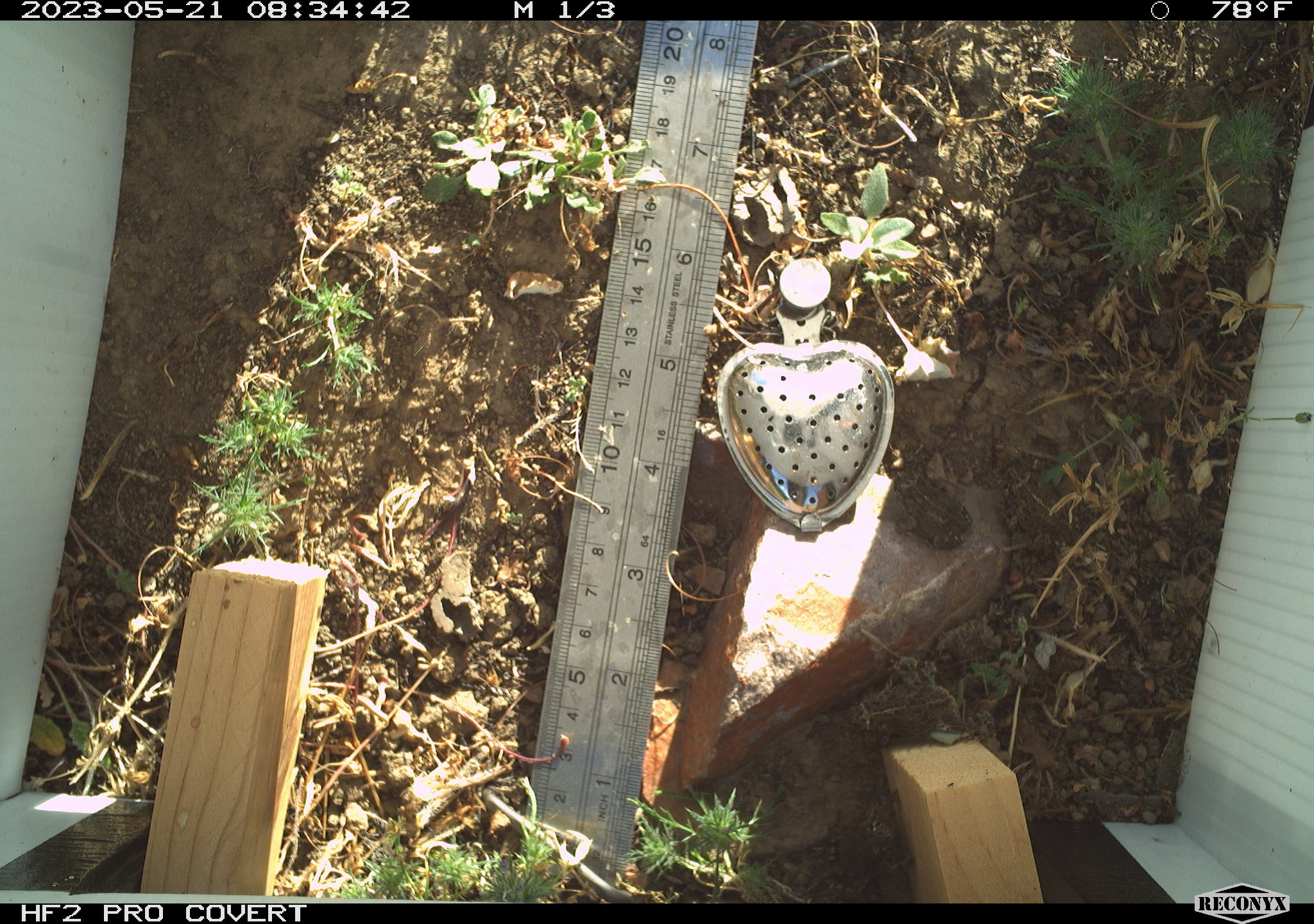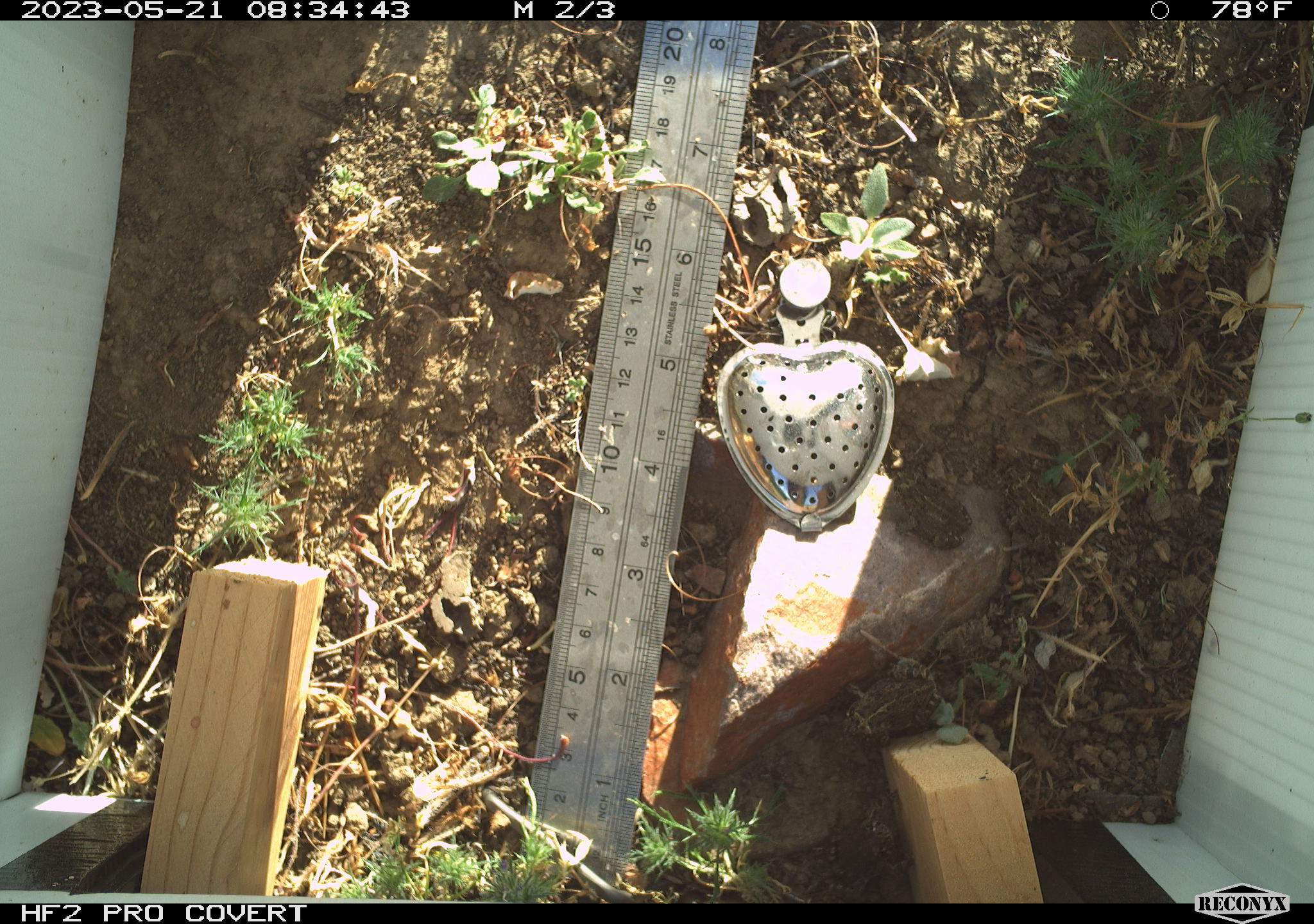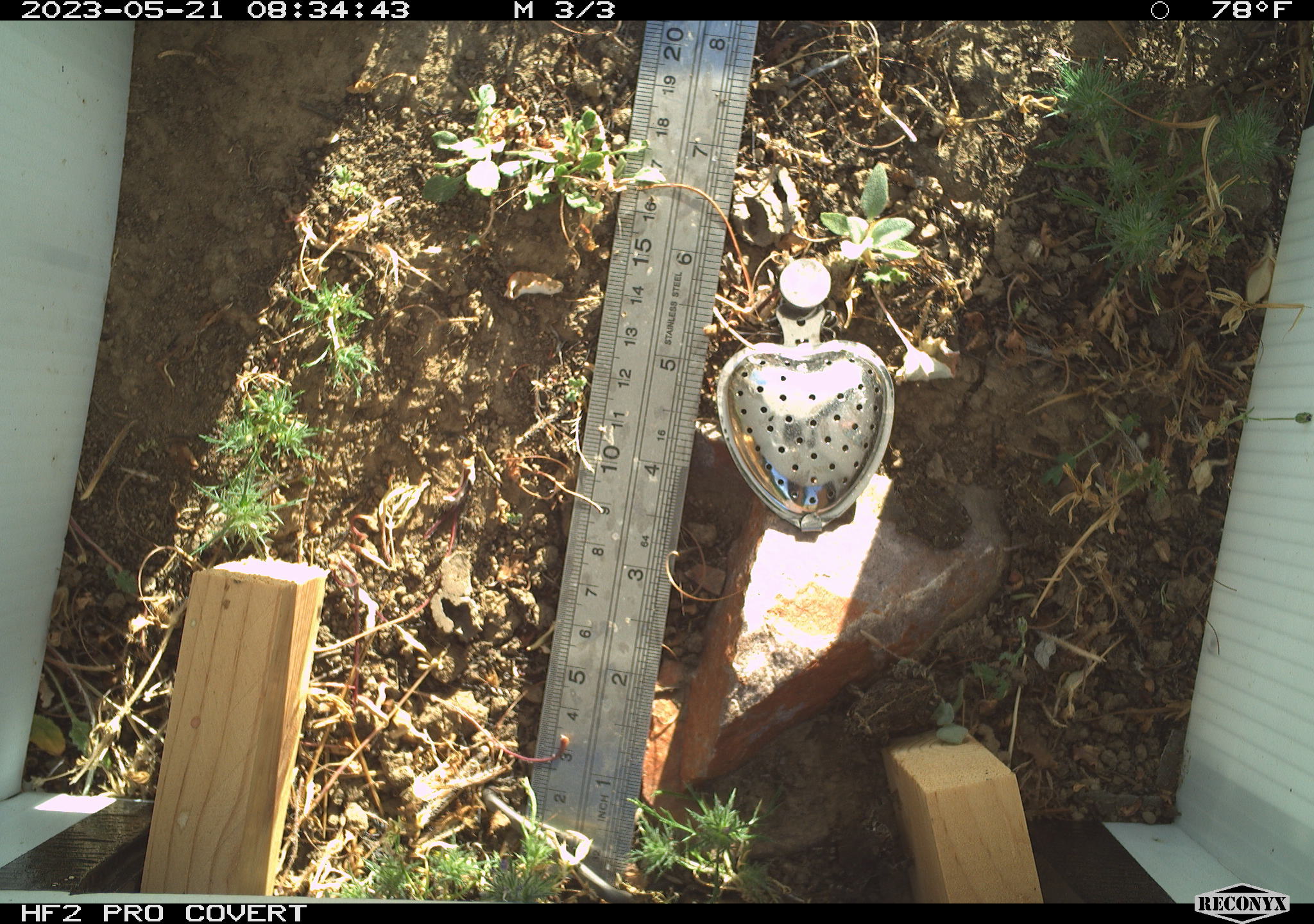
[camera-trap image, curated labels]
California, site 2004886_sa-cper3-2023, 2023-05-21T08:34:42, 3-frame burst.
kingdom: Animalia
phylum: Chordata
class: Amphibia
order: Anura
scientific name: Anura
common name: frogs